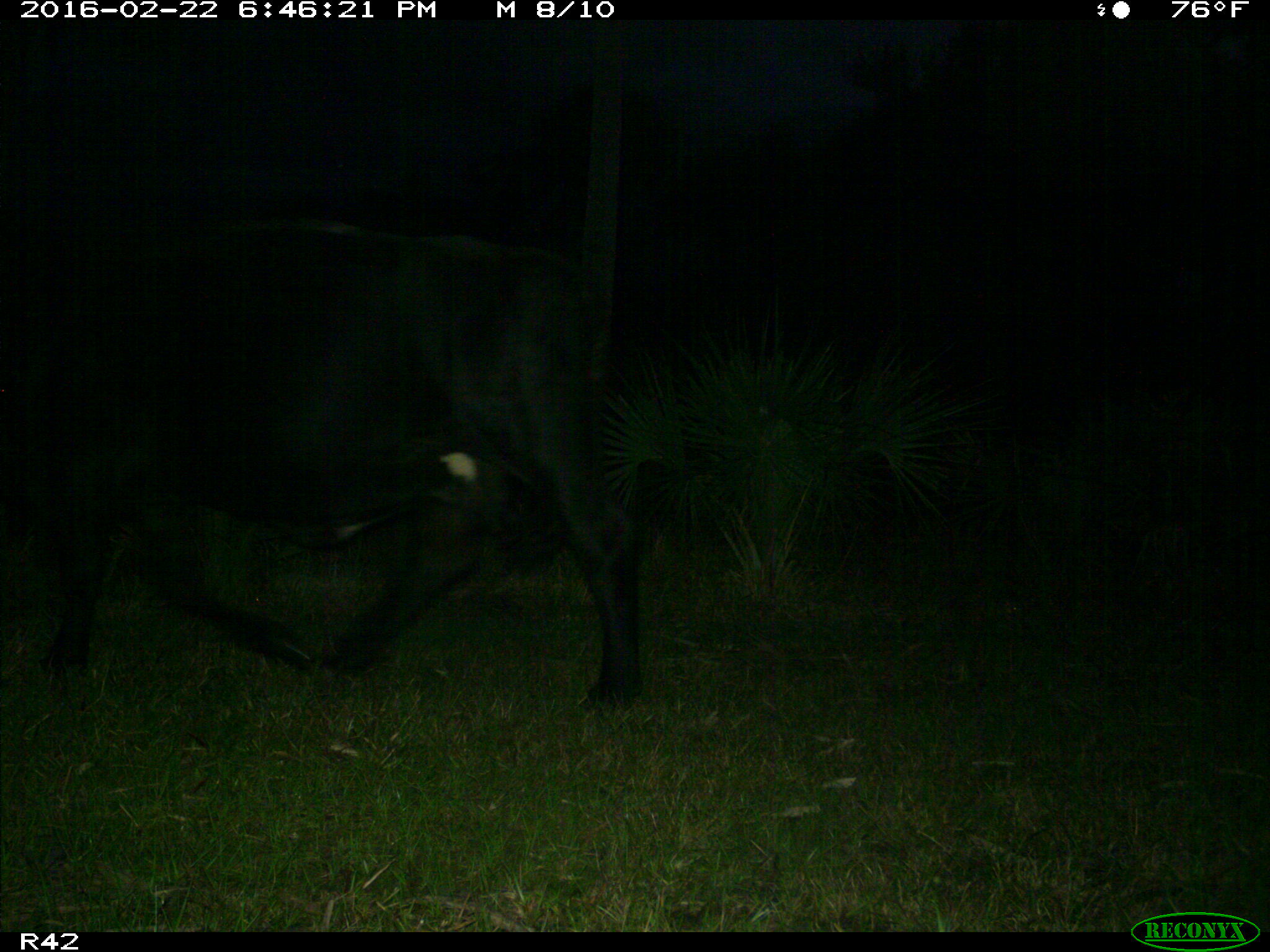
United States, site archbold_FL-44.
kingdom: Animalia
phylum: Chordata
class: Mammalia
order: Artiodactyla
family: Bovidae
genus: Bos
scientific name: Bos taurus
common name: domestic cow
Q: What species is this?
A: Bos taurus (domestic cow).